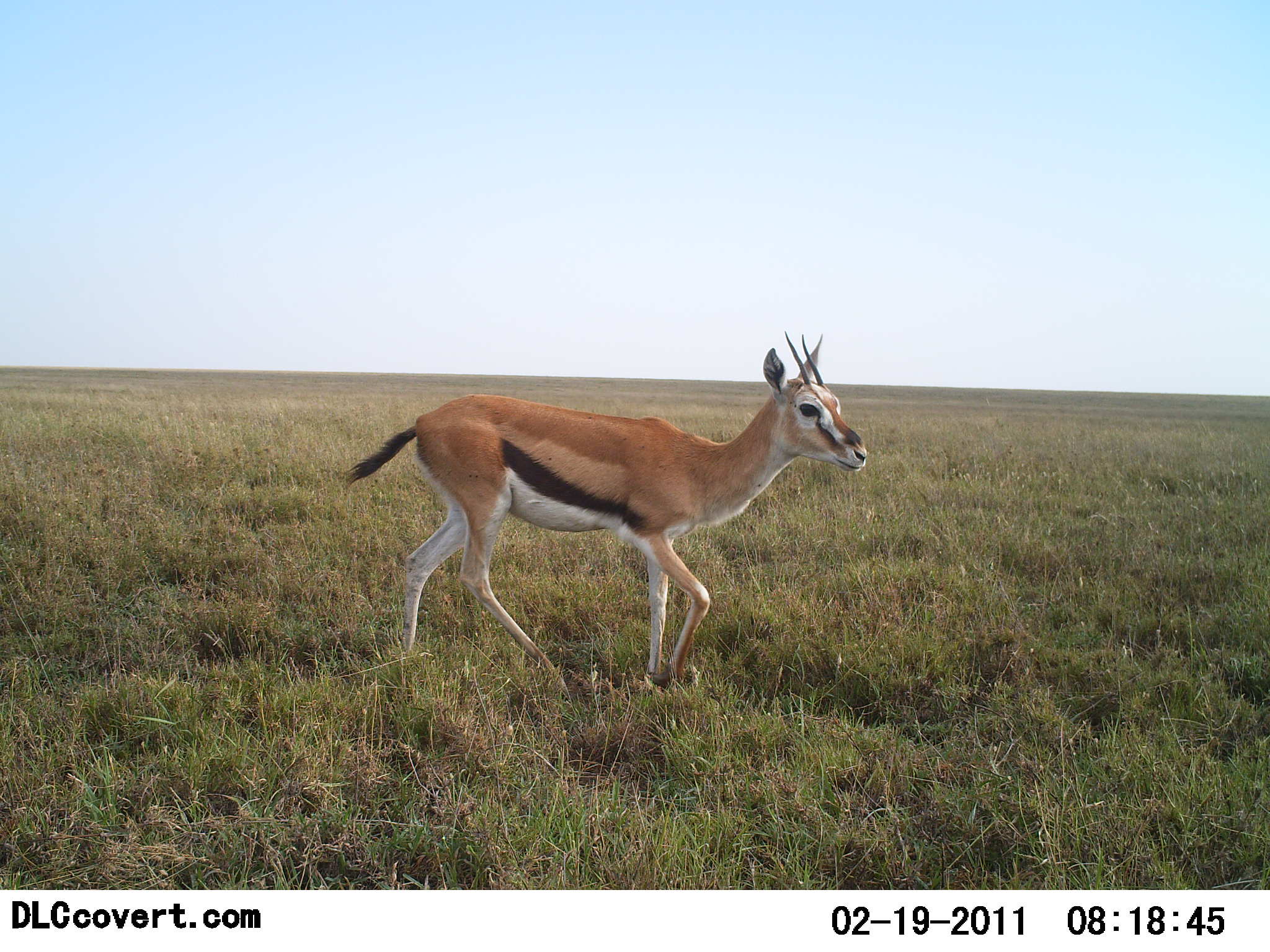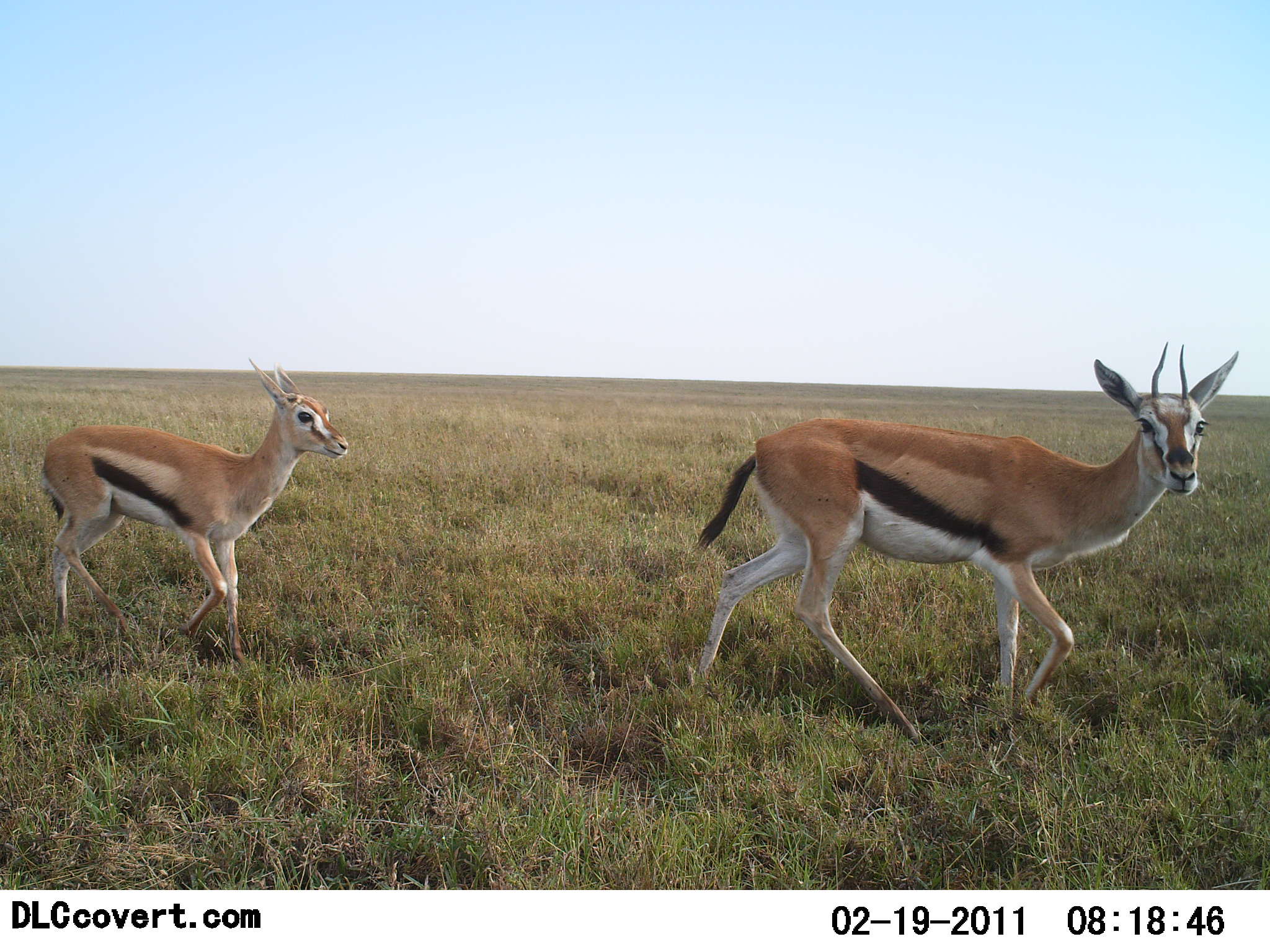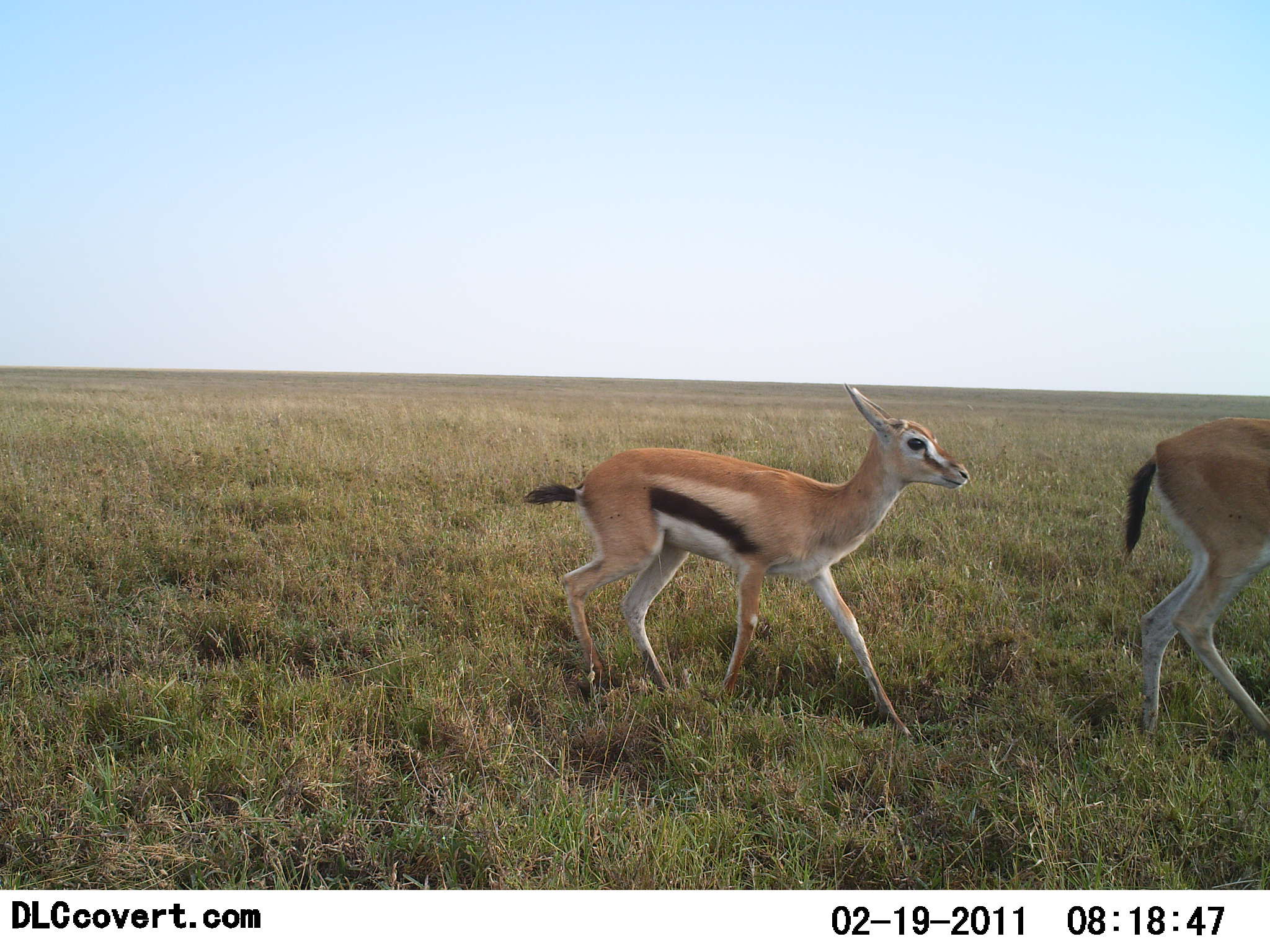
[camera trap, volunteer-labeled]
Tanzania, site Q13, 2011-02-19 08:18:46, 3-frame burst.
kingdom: Animalia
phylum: Chordata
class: Mammalia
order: Artiodactyla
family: Bovidae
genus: Eudorcas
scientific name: Eudorcas thomsonii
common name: thomson's gazelle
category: gazellethomsons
Gazellethomsons (thomson's gazelle) (Eudorcas thomsonii), count 2. Behavior (volunteer vote fractions): standing 0%, resting 0%, moving 100%, interacting 0%. Young present (vote fraction): 45%. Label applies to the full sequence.